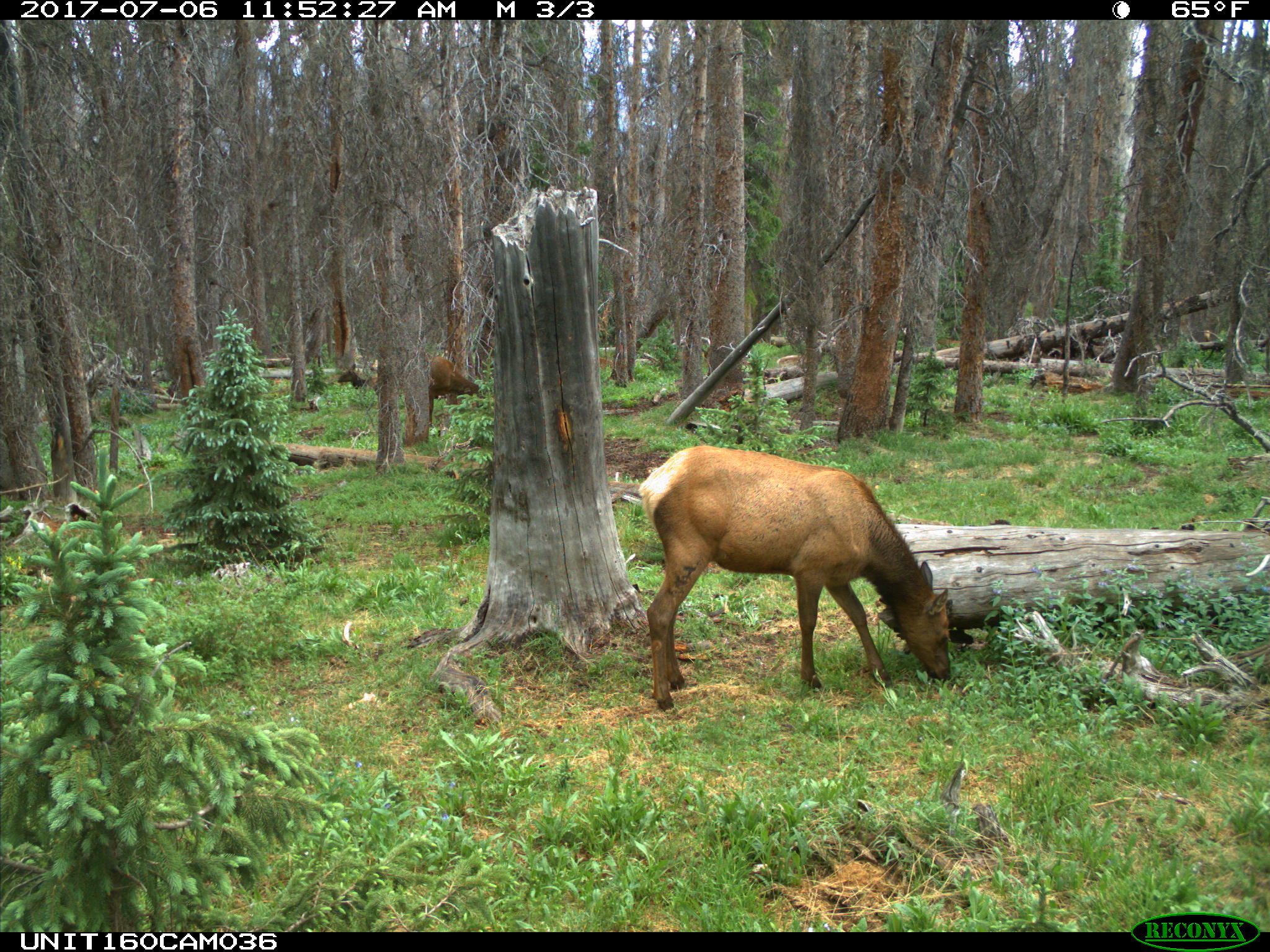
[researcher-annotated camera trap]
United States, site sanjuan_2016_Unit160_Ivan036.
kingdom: Animalia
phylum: Chordata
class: Mammalia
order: Artiodactyla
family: Cervidae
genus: Cervus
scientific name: Cervus elaphus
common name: red deer